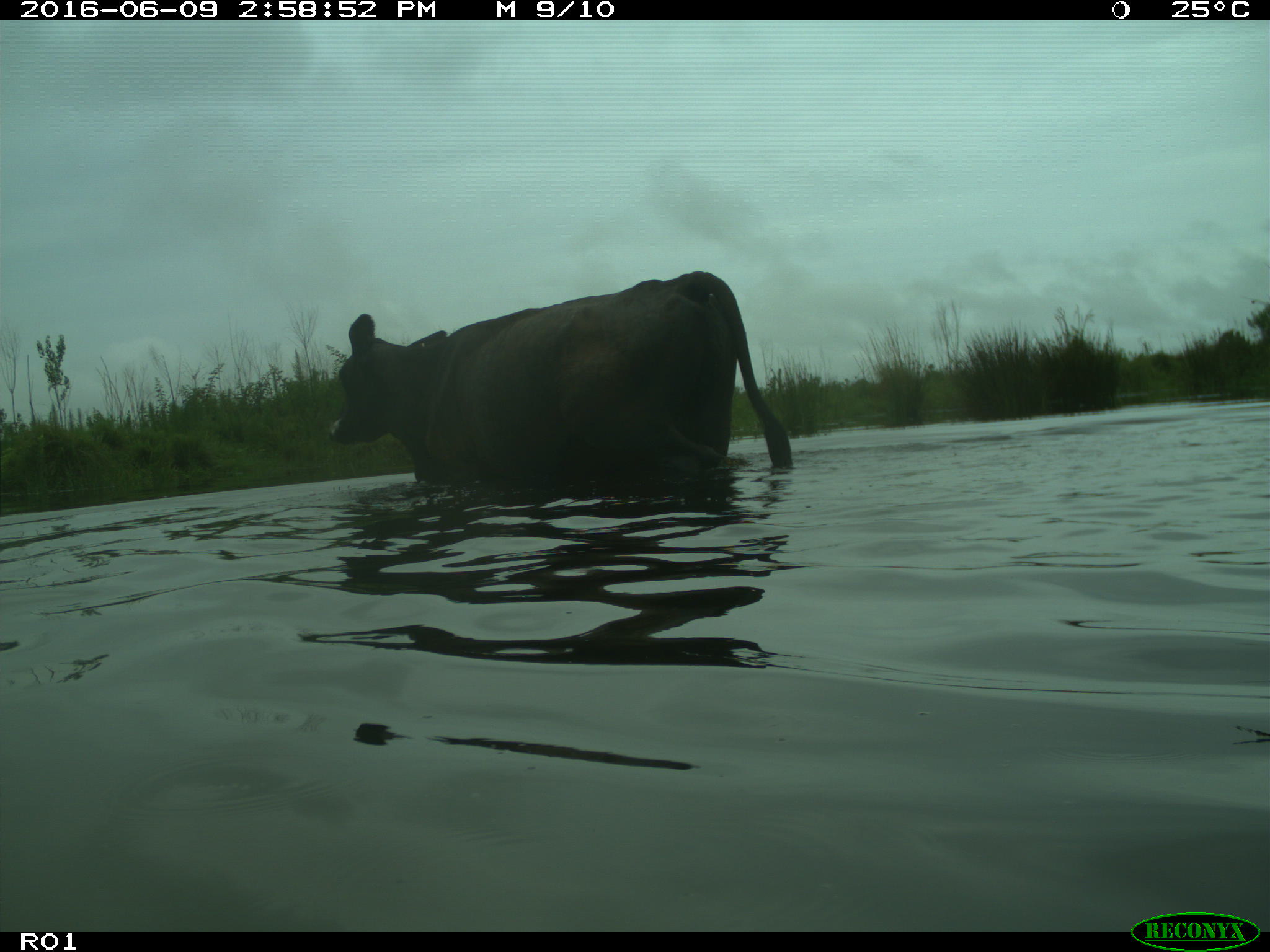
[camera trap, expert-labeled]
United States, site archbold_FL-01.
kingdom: Animalia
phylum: Chordata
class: Mammalia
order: Artiodactyla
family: Bovidae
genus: Bos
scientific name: Bos taurus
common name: domestic cow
Bos taurus (domestic cow).